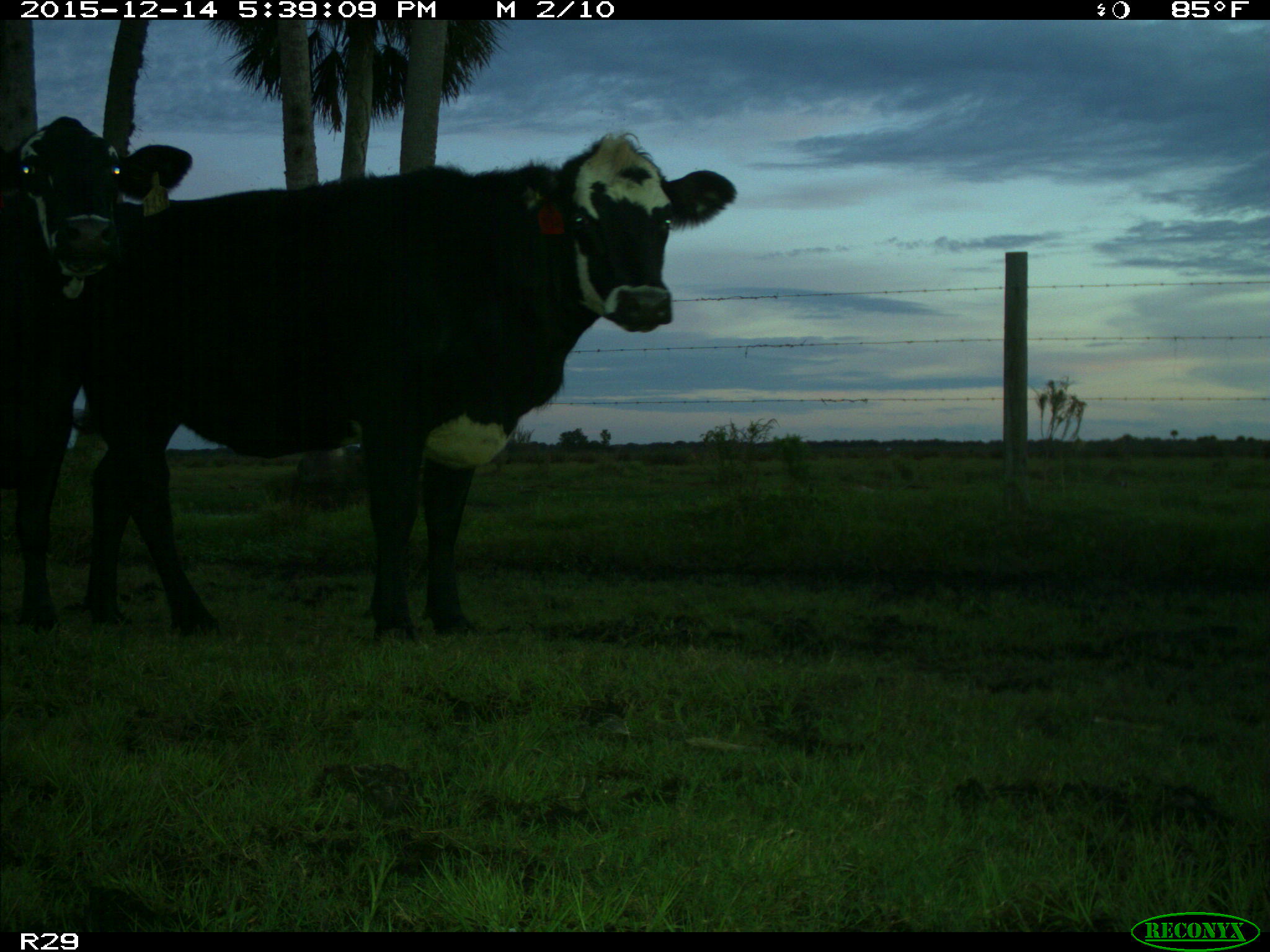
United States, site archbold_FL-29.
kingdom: Animalia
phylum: Chordata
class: Mammalia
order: Artiodactyla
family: Bovidae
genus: Bos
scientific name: Bos taurus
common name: domestic cow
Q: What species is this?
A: Bos taurus (domestic cow).